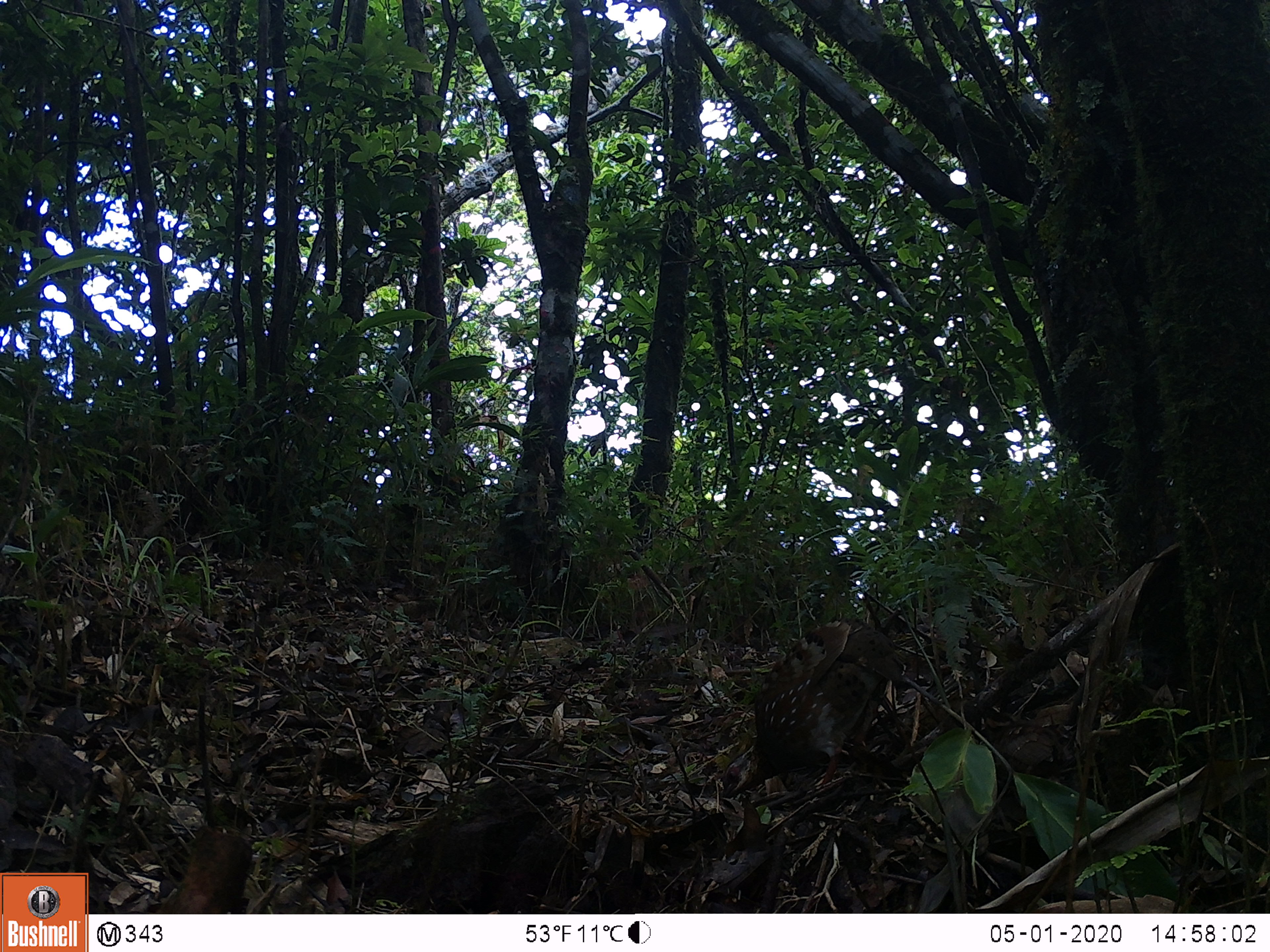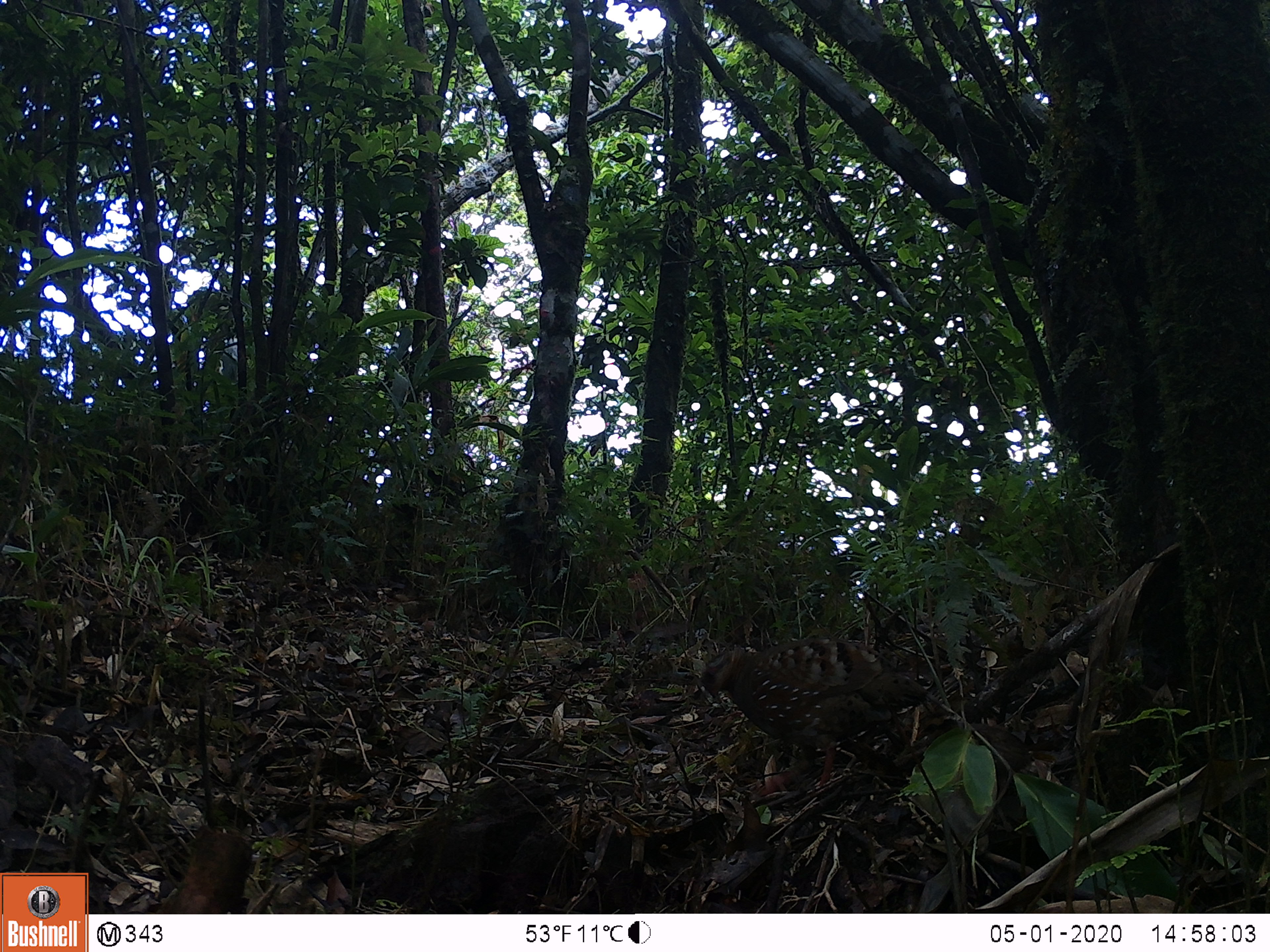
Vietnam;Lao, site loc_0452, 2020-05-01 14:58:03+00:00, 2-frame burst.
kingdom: Animalia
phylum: Chordata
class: Aves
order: Galliformes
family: Phasianidae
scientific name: Phasianidae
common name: partridge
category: unidentified partridge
Unidentified partridge (partridge) (Phasianidae). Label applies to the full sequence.